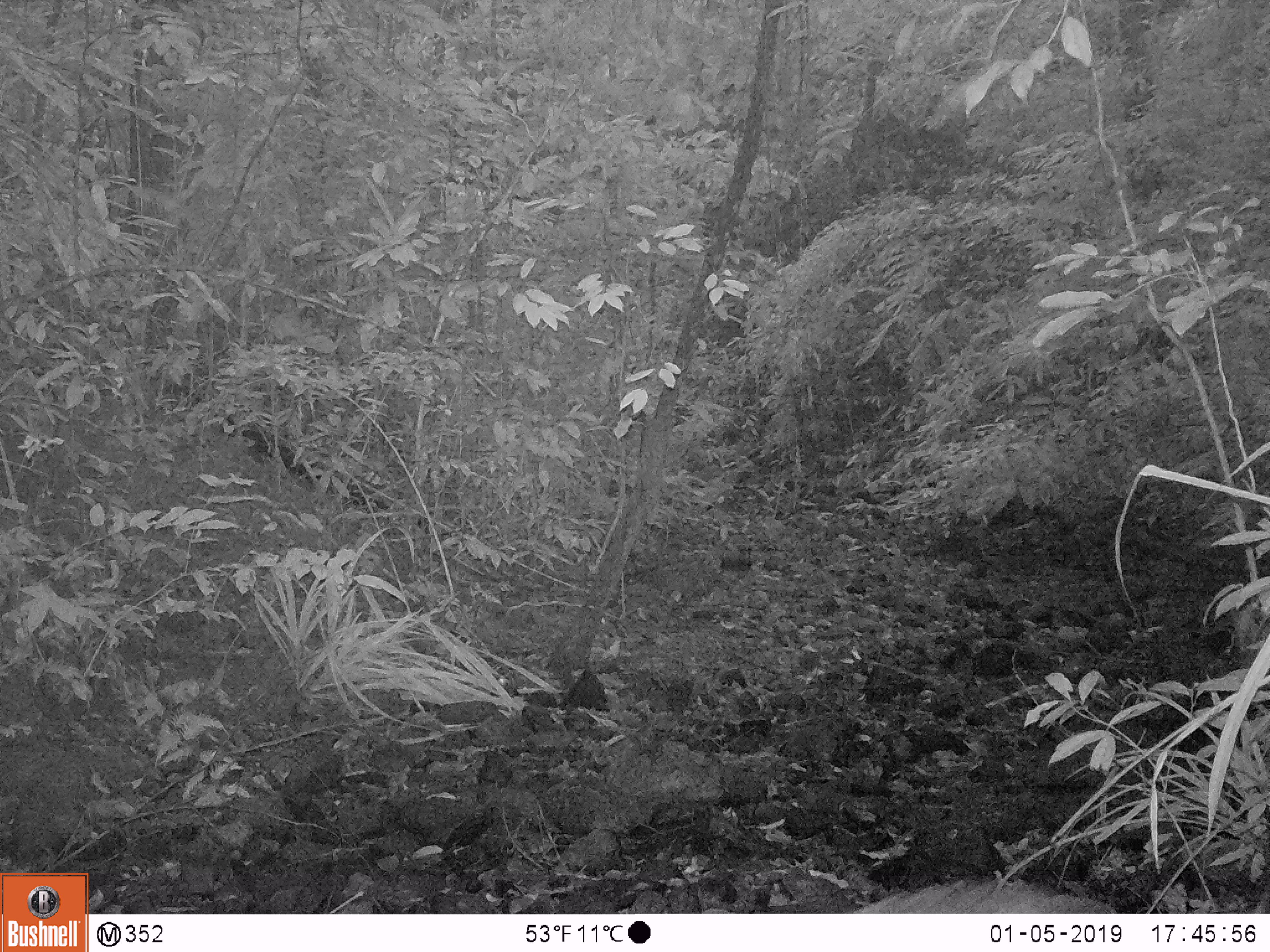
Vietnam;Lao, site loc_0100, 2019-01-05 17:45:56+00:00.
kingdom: Animalia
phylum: Chordata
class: Mammalia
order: Artiodactyla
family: Suidae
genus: Sus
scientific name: Sus scrofa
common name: eurasian wild pig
Eurasian wild pig (Sus scrofa). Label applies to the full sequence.